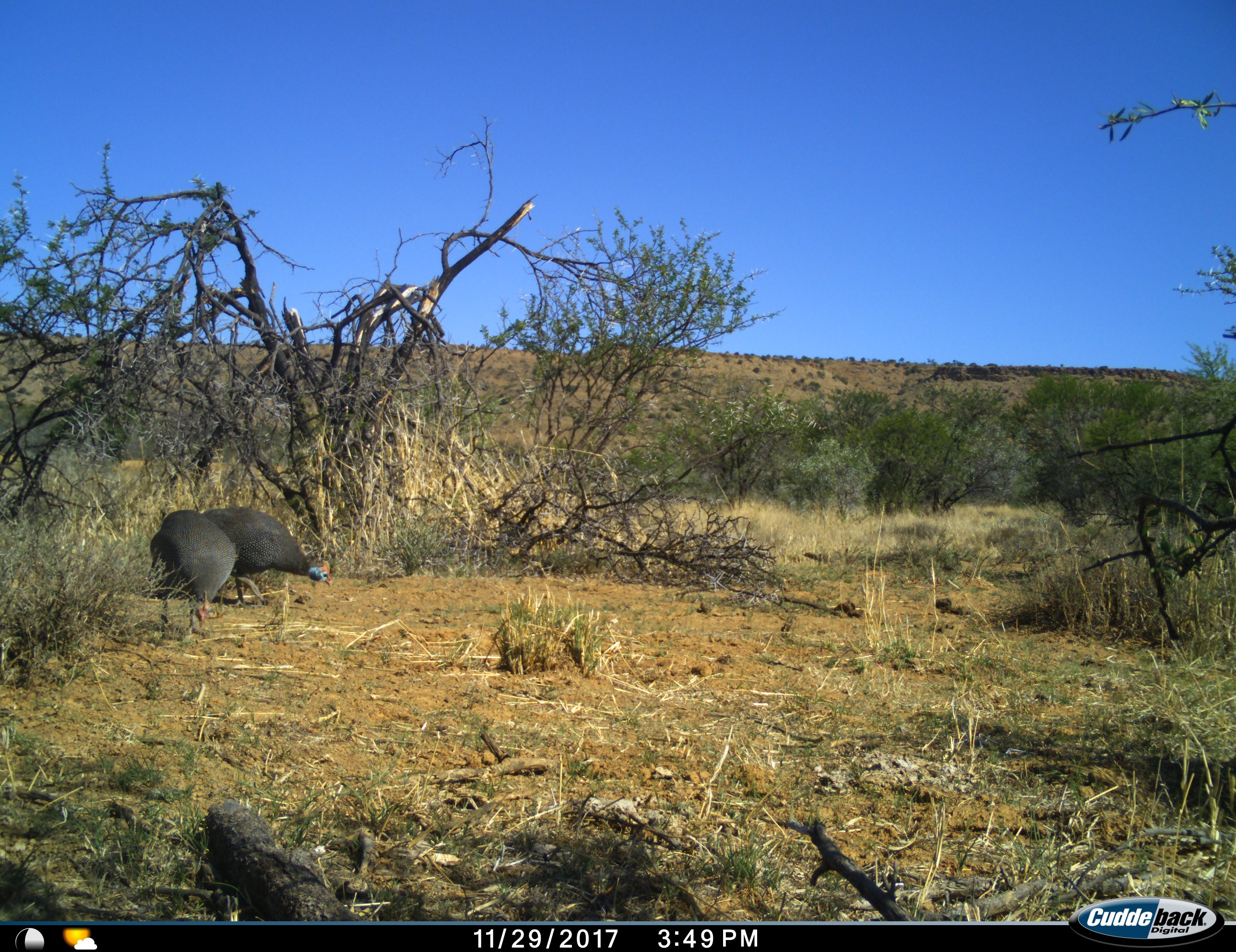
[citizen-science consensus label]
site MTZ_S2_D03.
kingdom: Animalia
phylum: Chordata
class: Aves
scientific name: Aves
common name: bird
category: birdother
Birdother (bird) (Aves), count 2. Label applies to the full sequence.